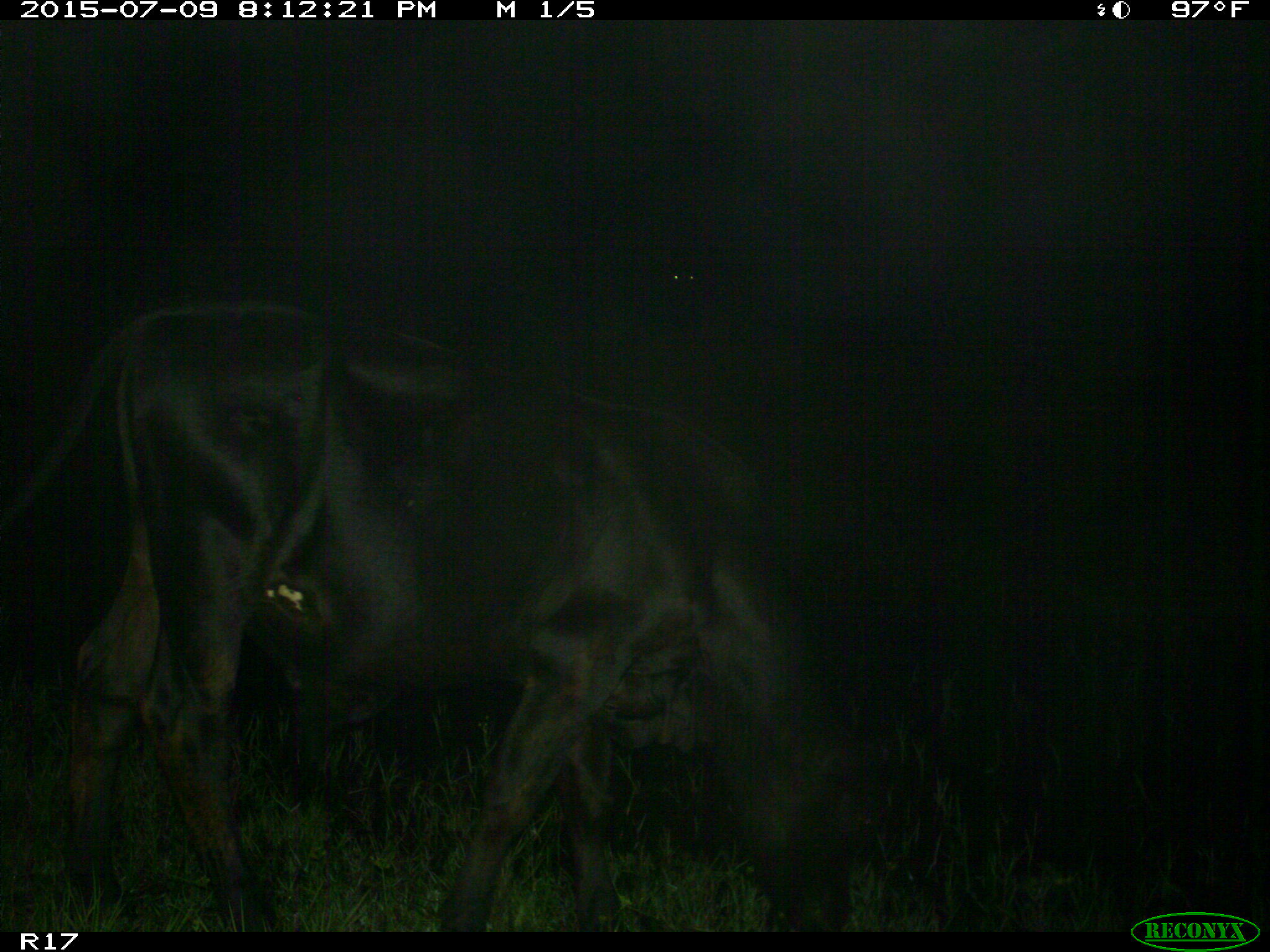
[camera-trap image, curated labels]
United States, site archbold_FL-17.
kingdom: Animalia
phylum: Chordata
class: Mammalia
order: Artiodactyla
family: Bovidae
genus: Bos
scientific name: Bos taurus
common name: domestic cow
Bos taurus (domestic cow).